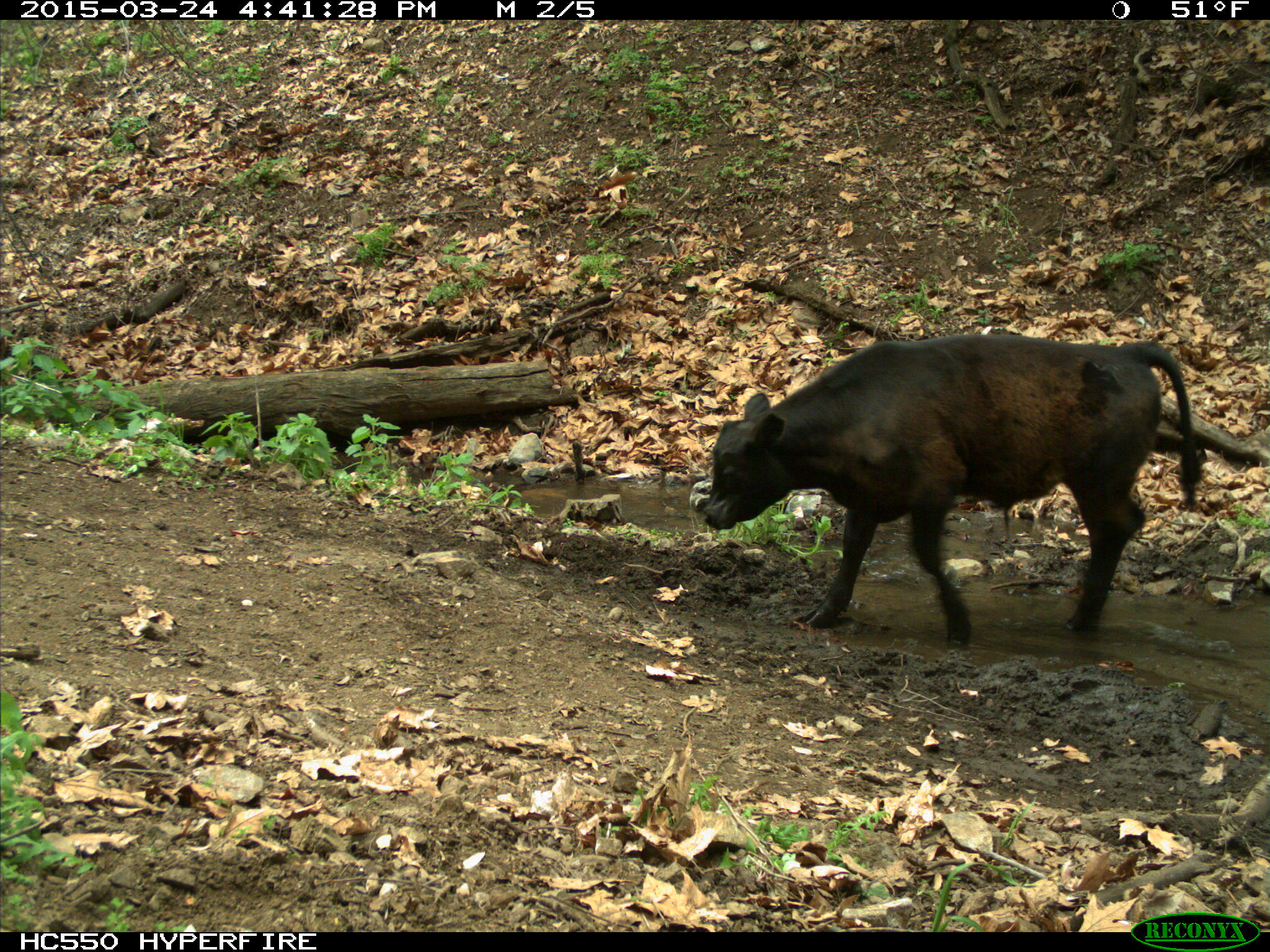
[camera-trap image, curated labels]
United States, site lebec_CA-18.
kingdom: Animalia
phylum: Chordata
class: Mammalia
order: Artiodactyla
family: Bovidae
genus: Bos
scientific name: Bos taurus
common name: domestic cow